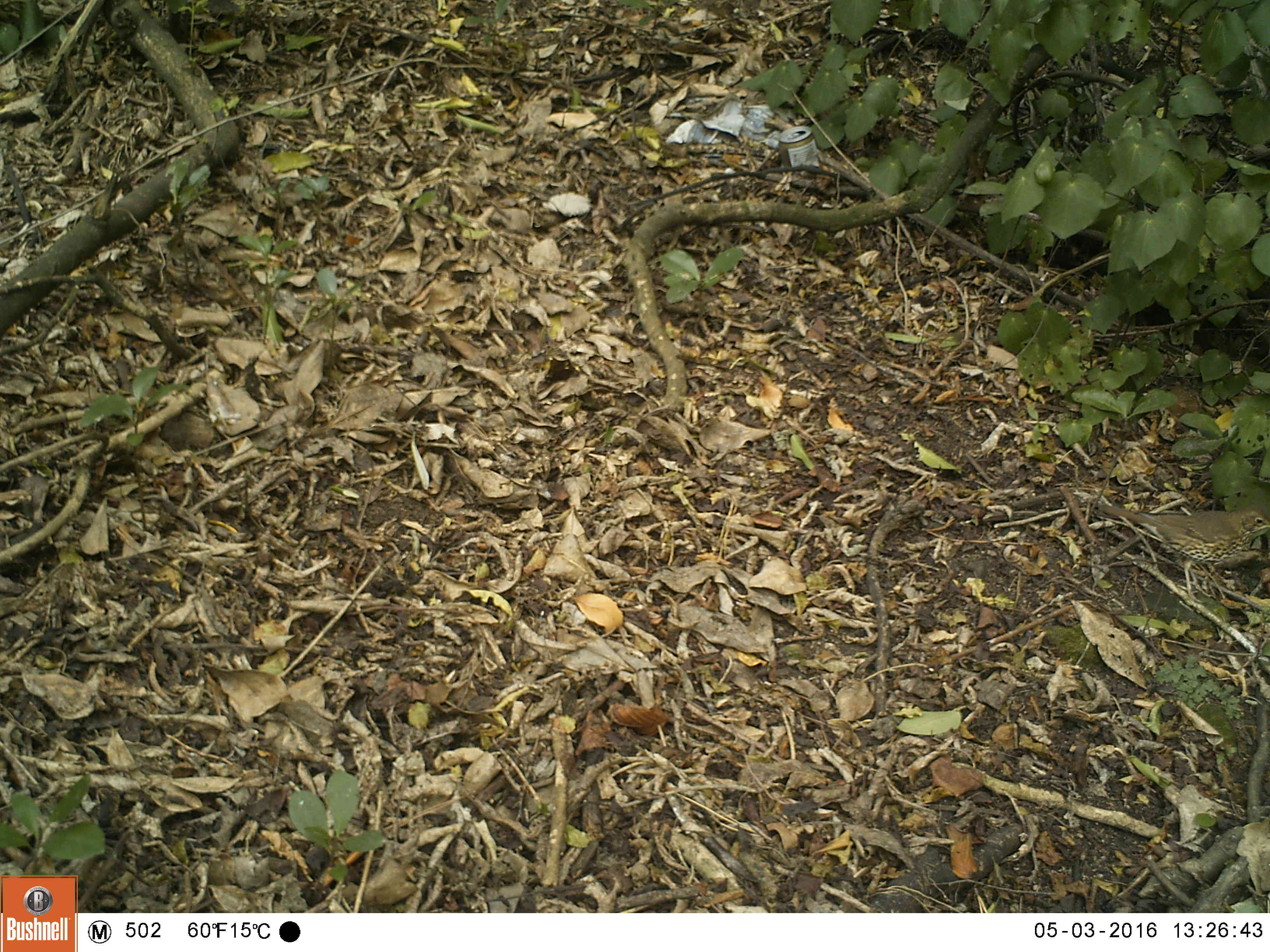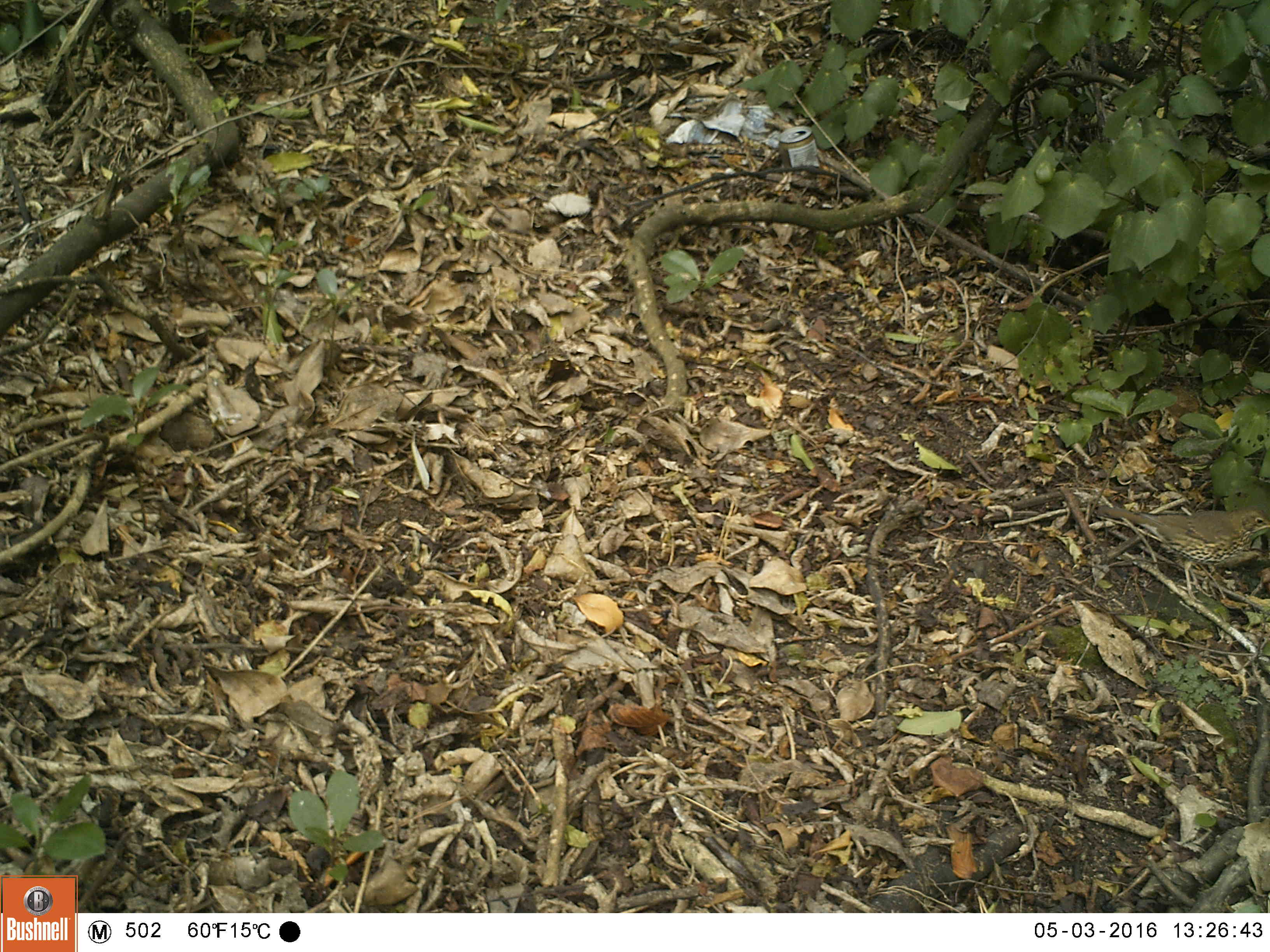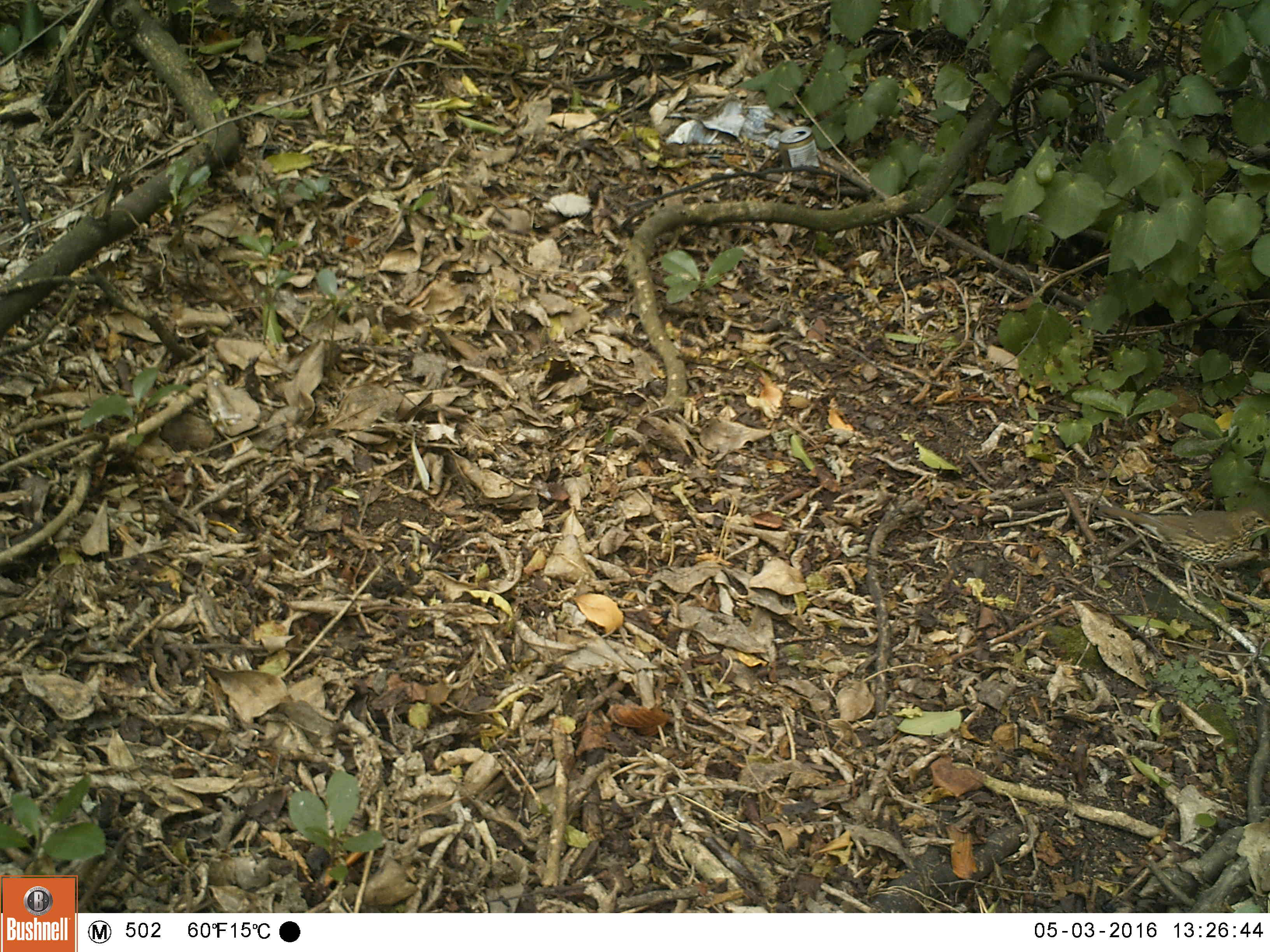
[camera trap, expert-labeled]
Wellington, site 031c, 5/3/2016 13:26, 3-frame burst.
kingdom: Animalia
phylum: Chordata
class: Aves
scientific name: Aves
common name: bird